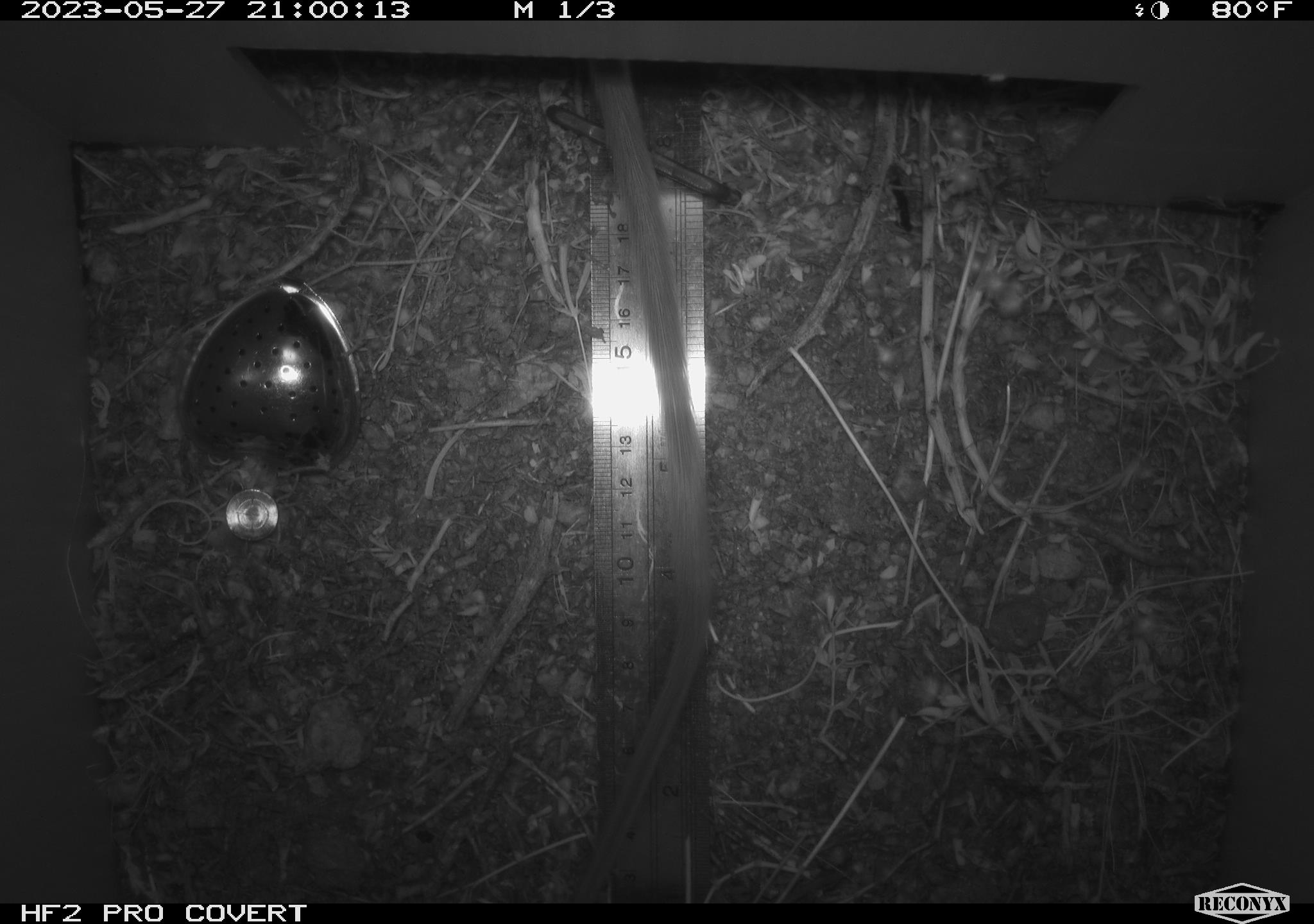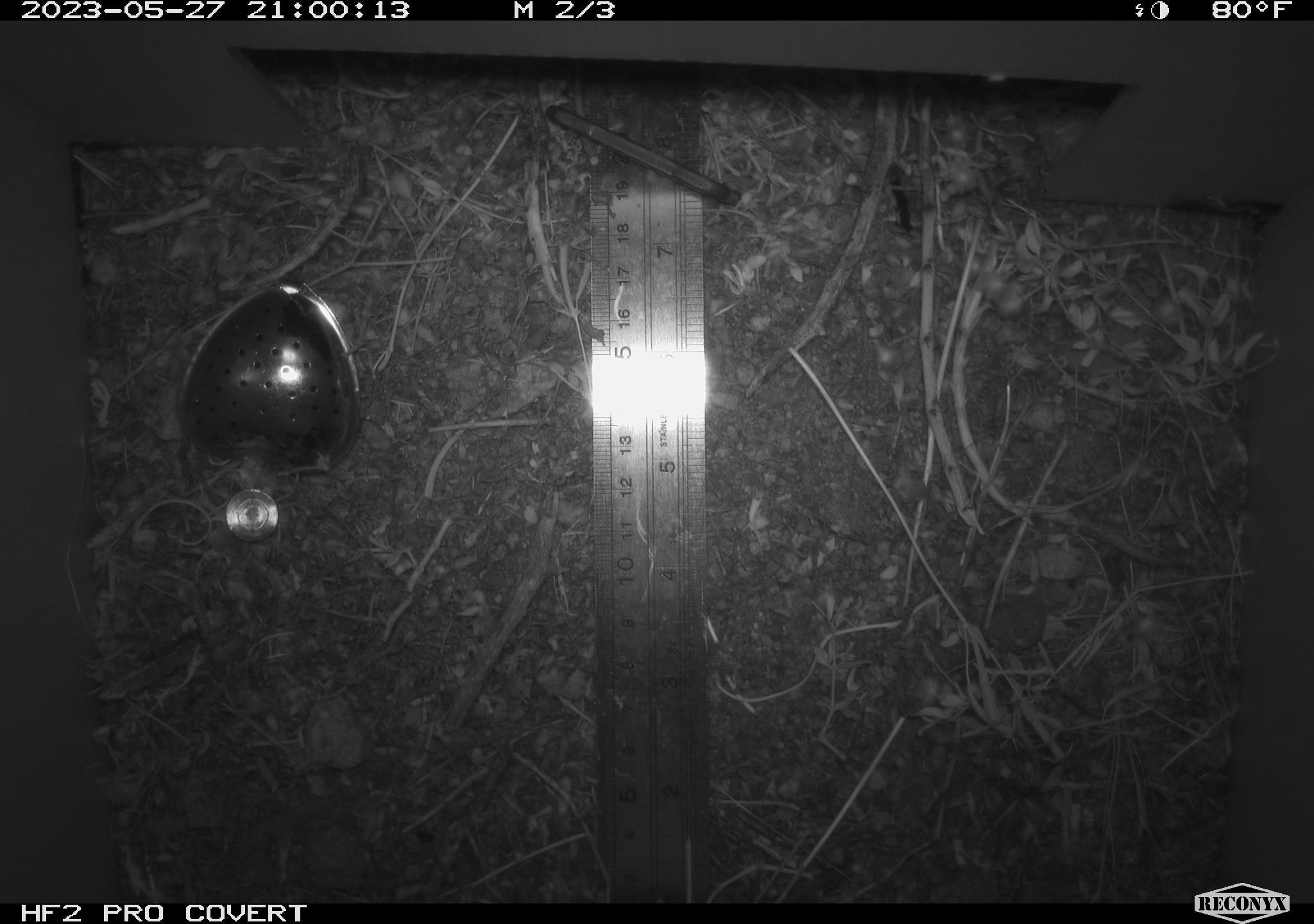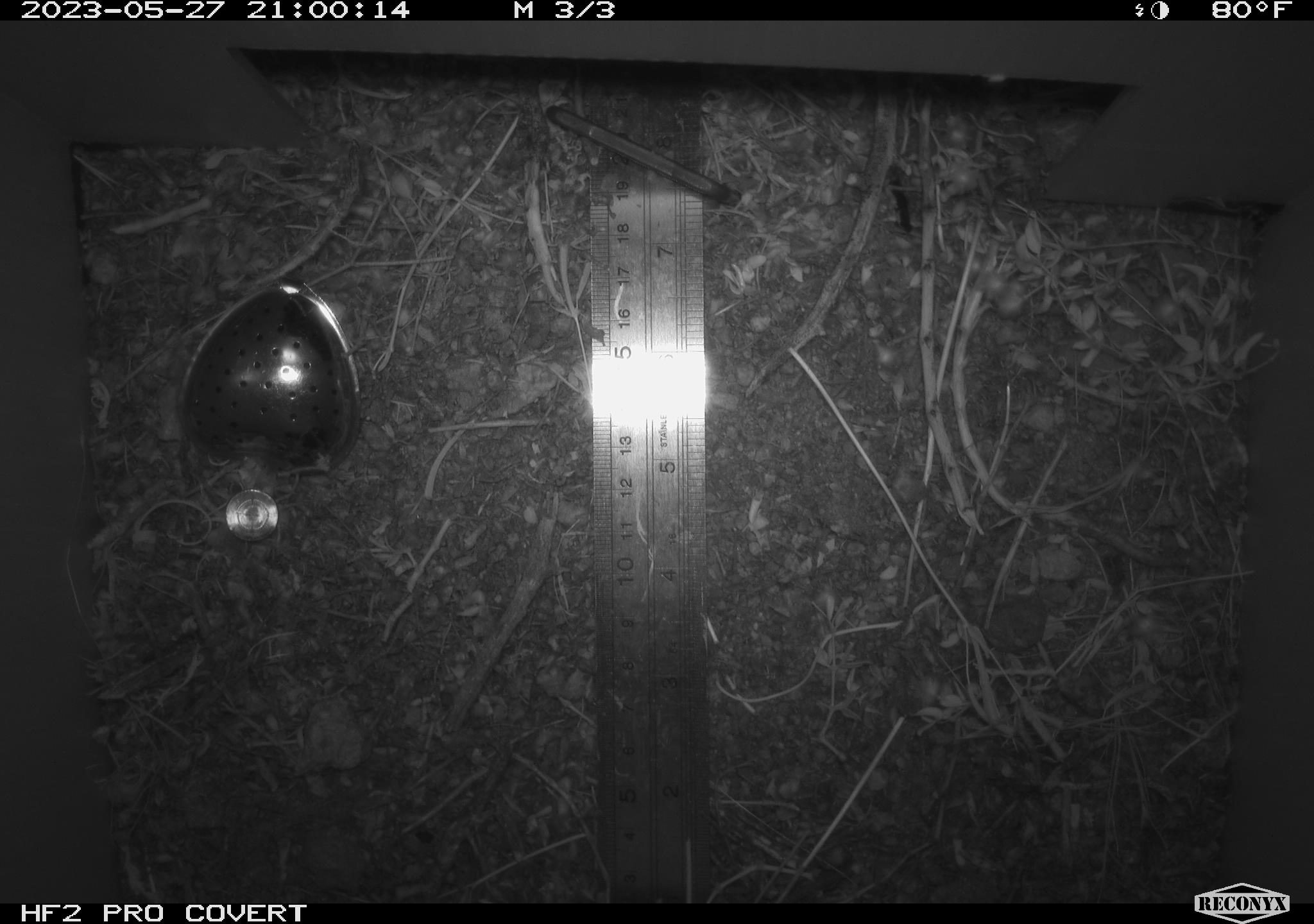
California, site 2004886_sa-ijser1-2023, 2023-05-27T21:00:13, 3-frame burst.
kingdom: Animalia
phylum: Chordata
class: Mammalia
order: Rodentia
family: Cricetidae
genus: Neotoma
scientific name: Neotoma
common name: pack rat or woodrat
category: neotoma species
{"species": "neotoma species (pack rat or woodrat) (Neotoma)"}